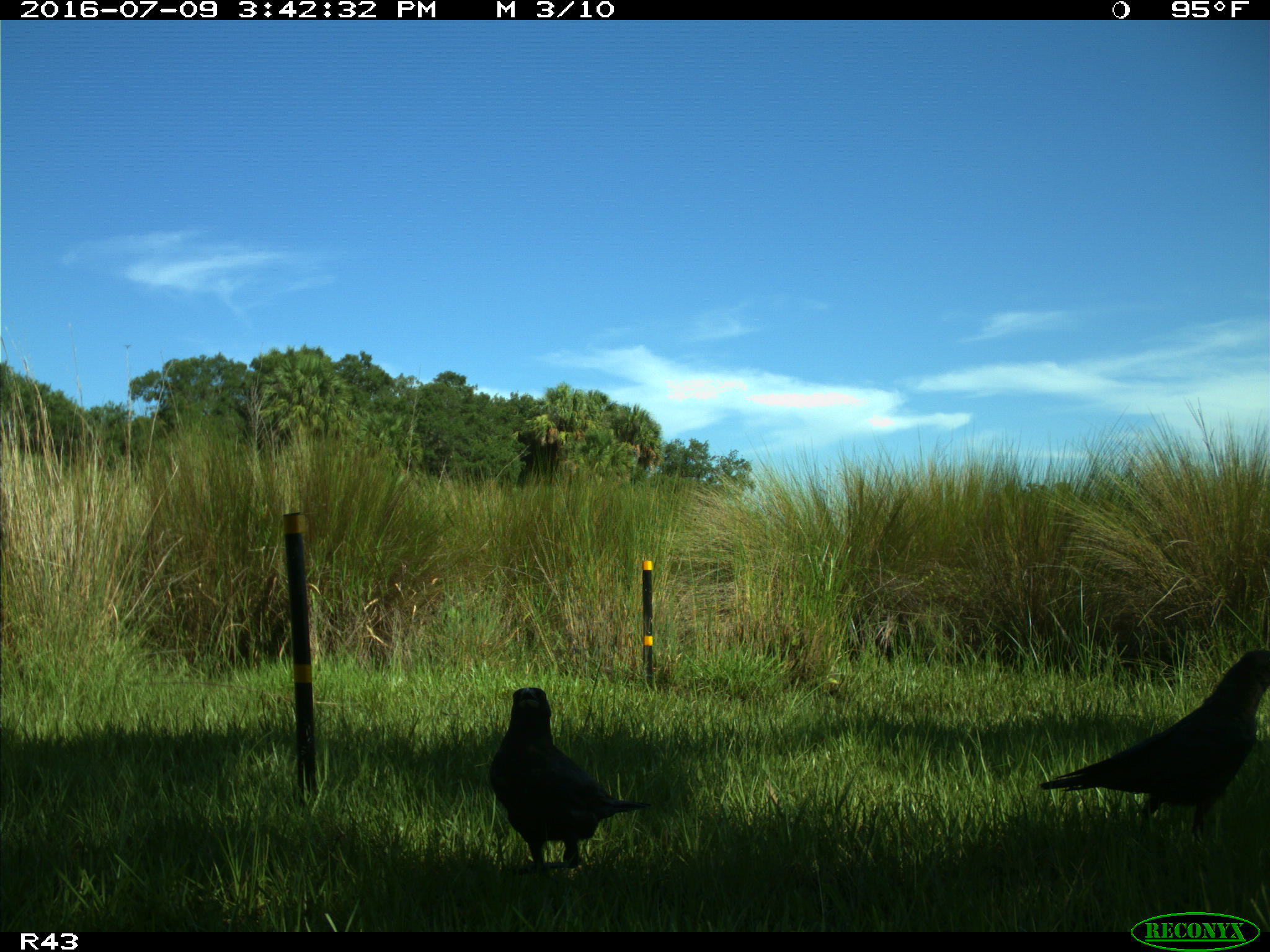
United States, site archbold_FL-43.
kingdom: Animalia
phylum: Chordata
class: Aves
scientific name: Aves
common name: birds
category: unidentified bird